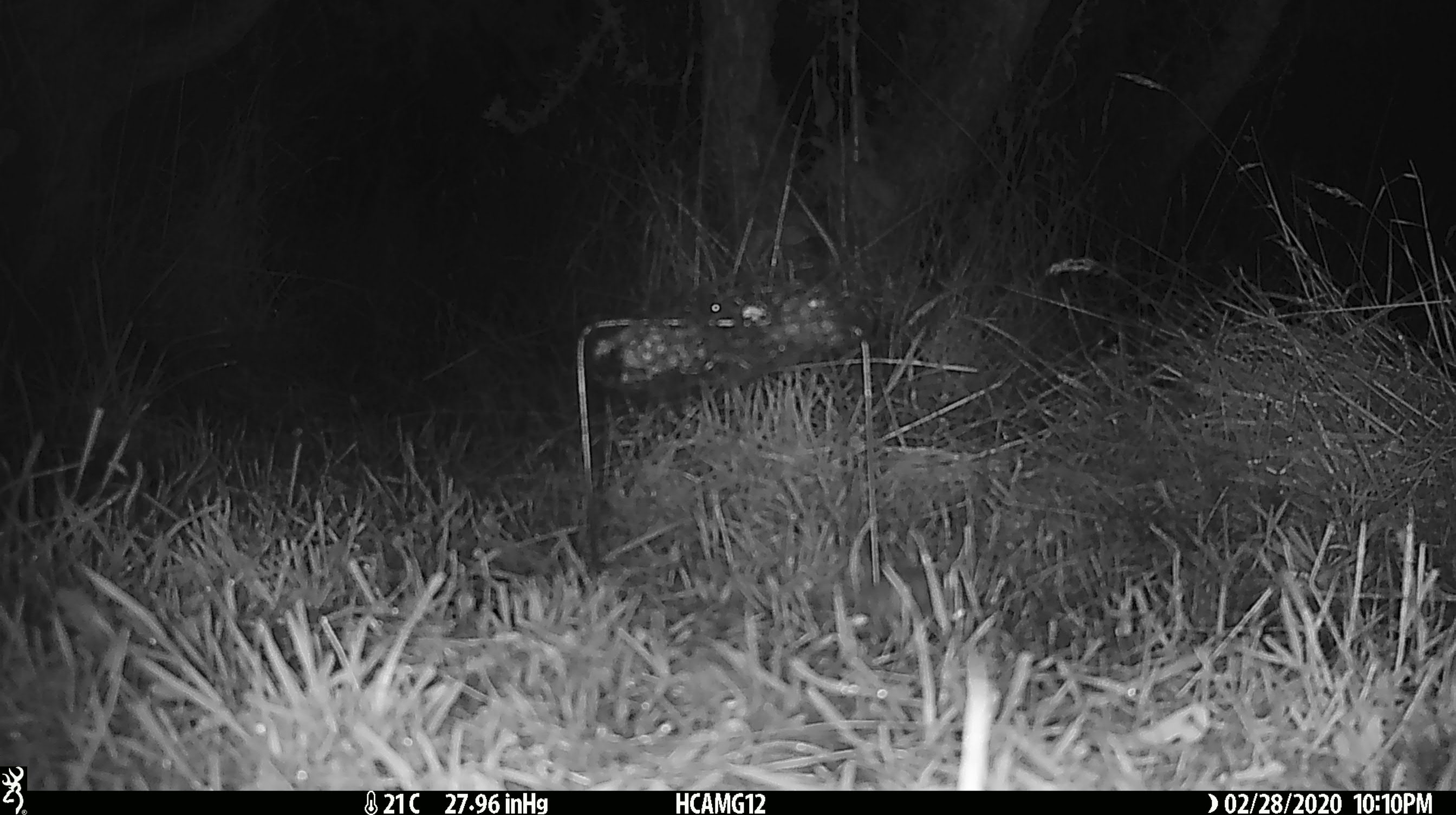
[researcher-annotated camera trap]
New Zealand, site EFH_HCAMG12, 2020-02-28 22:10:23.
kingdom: Animalia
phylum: Chordata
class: Mammalia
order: Rodentia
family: Muridae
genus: Mus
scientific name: Mus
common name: mouse